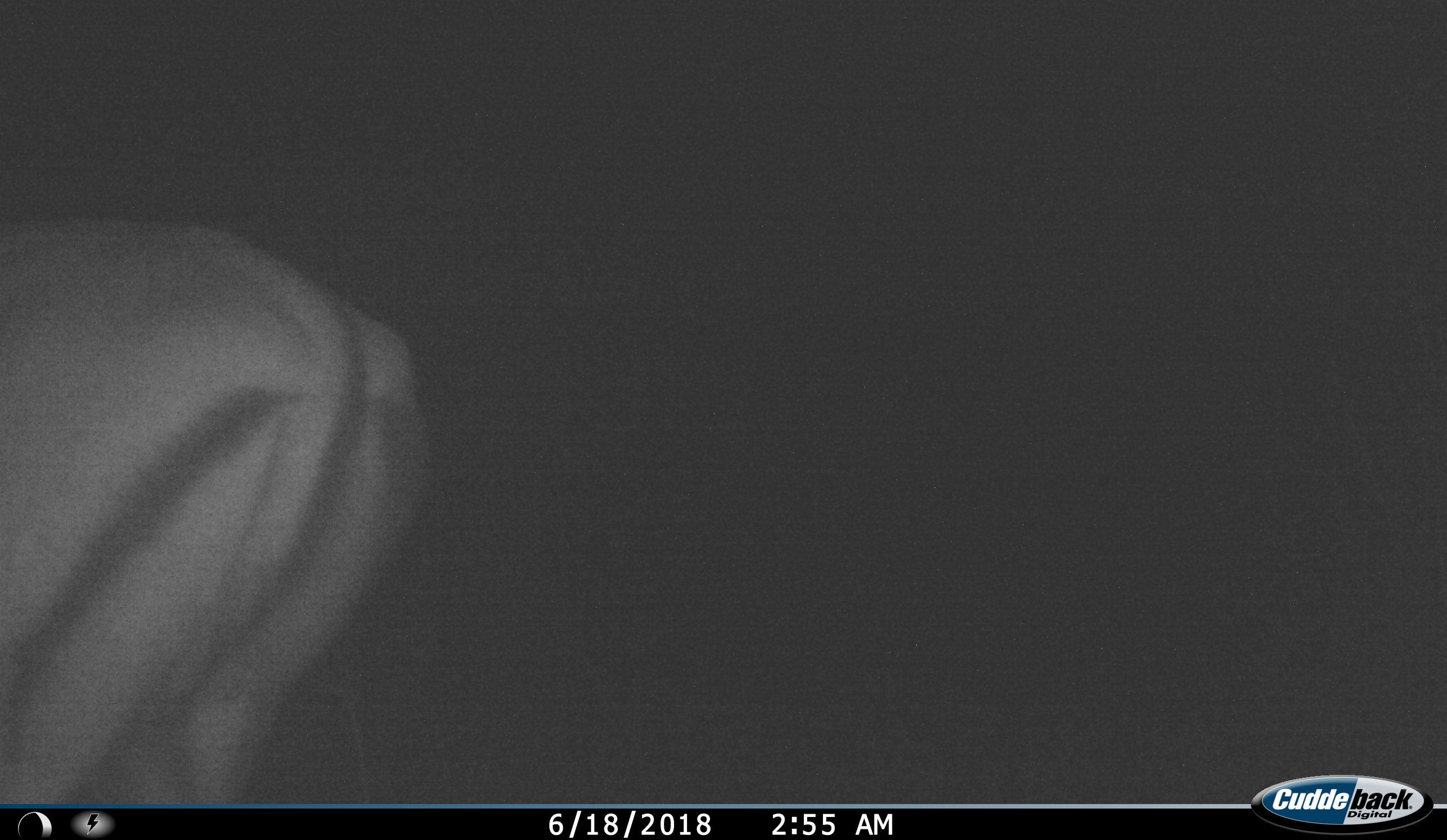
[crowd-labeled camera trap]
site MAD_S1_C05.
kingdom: Animalia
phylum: Chordata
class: Mammalia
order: Artiodactyla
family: Bovidae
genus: Aepyceros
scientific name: Aepyceros melampus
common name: impala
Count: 1.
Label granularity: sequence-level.